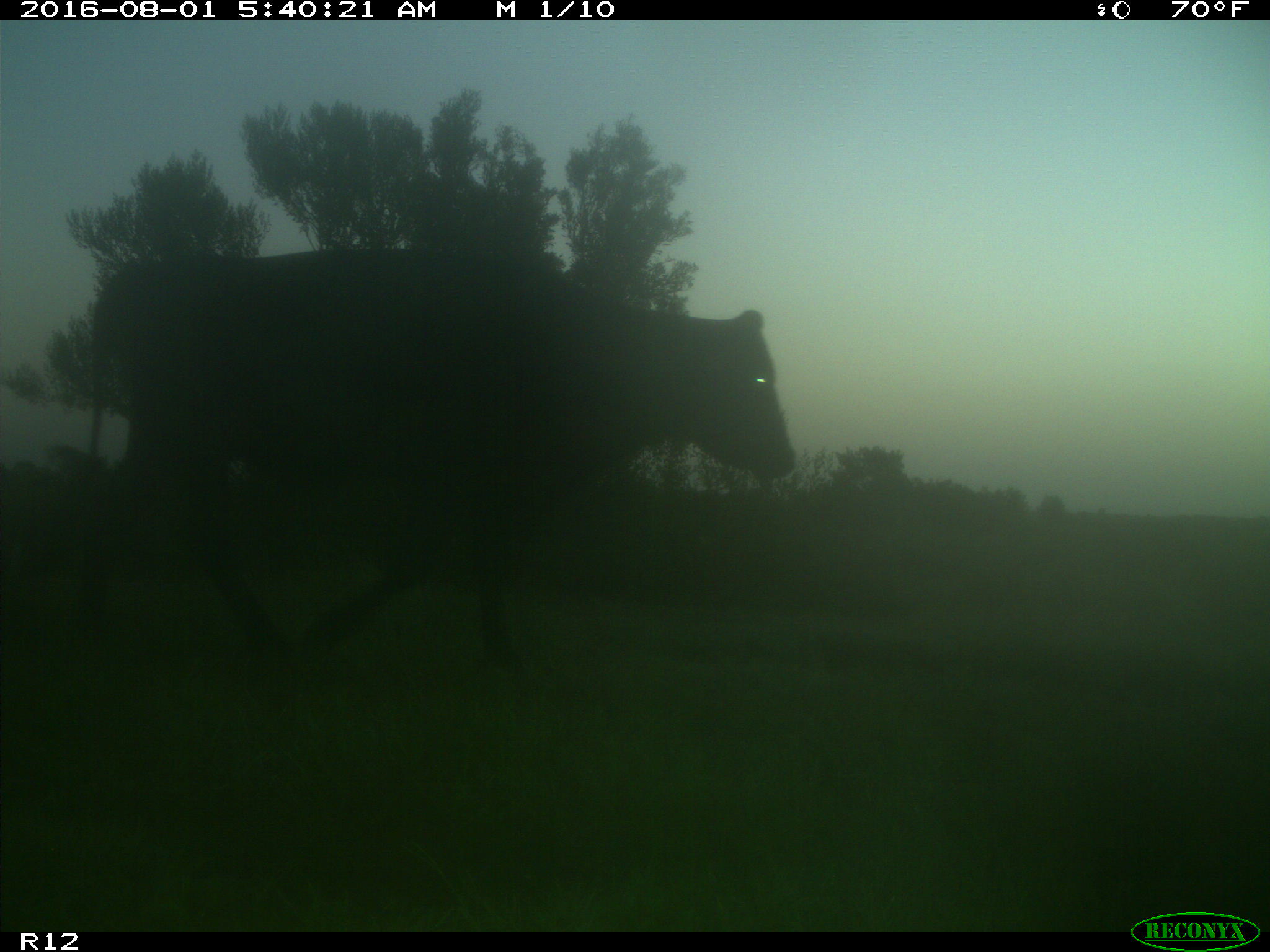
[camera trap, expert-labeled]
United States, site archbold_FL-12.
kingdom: Animalia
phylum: Chordata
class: Mammalia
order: Artiodactyla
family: Bovidae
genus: Bos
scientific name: Bos taurus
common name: domestic cow